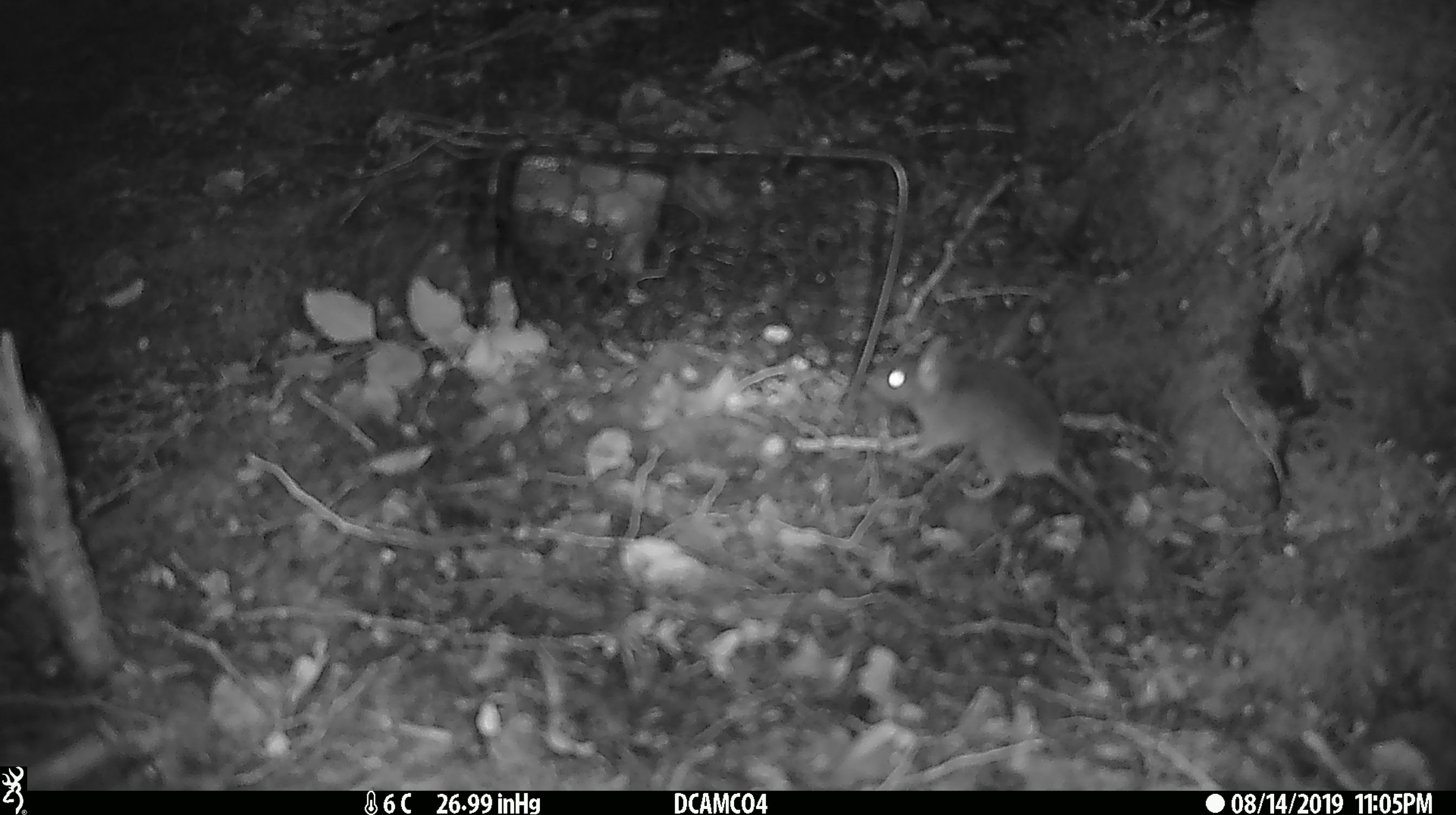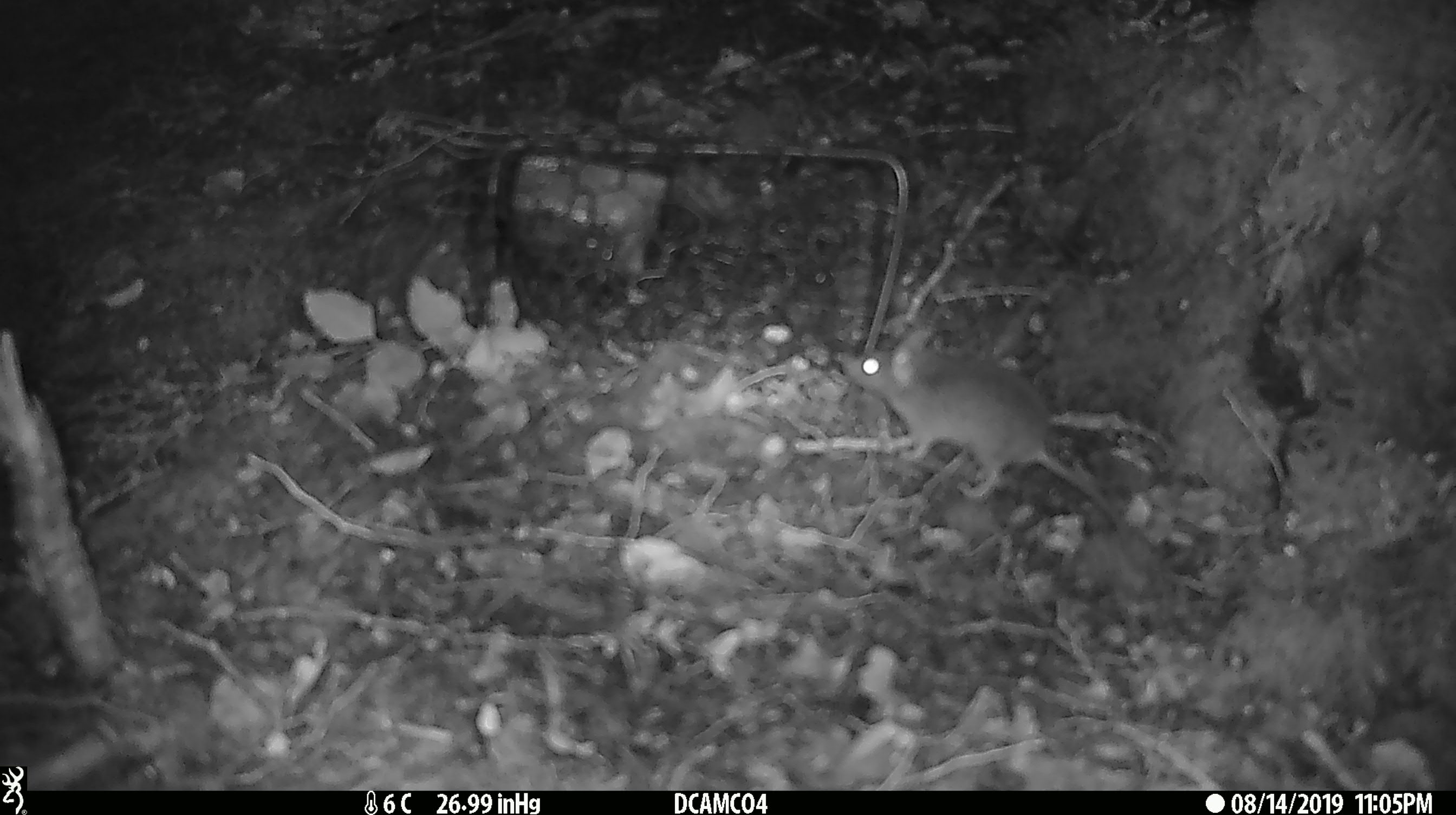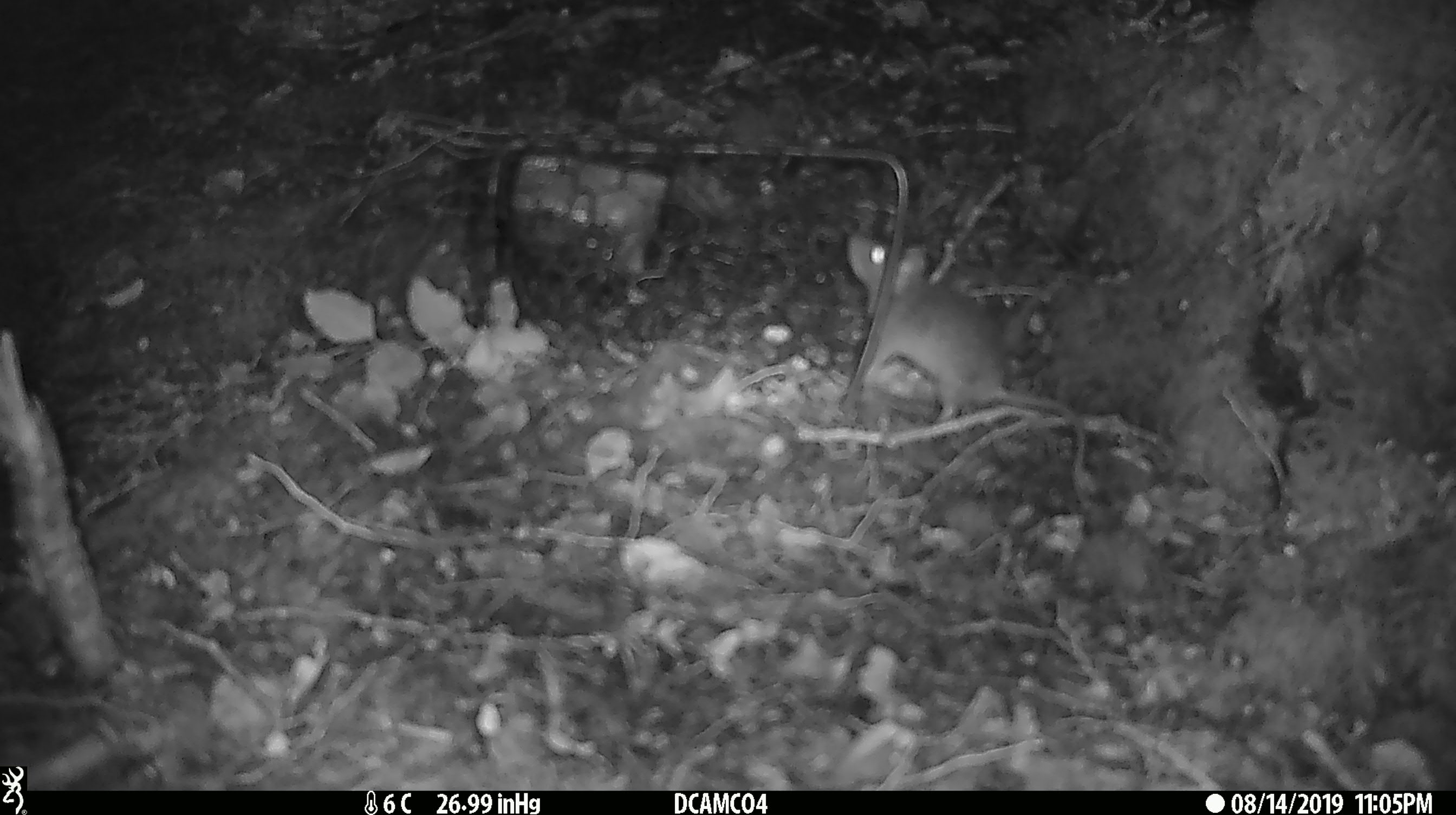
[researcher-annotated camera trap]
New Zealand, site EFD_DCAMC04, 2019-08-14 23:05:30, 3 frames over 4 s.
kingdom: Animalia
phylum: Chordata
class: Mammalia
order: Rodentia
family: Muridae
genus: Mus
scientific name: Mus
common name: mouse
Mouse (Mus).